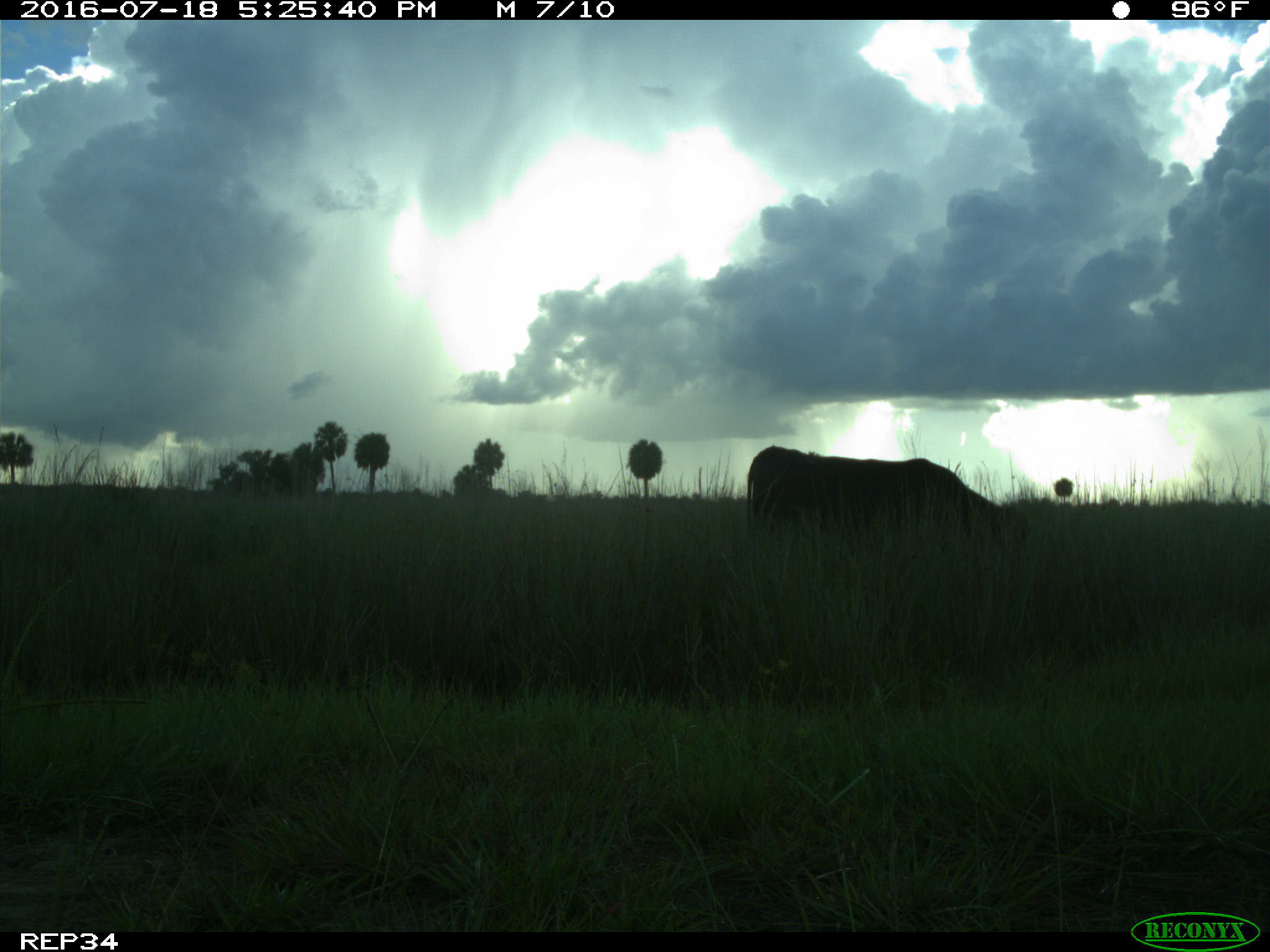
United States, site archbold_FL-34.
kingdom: Animalia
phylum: Chordata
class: Mammalia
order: Artiodactyla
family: Bovidae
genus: Bos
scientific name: Bos taurus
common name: domestic cow